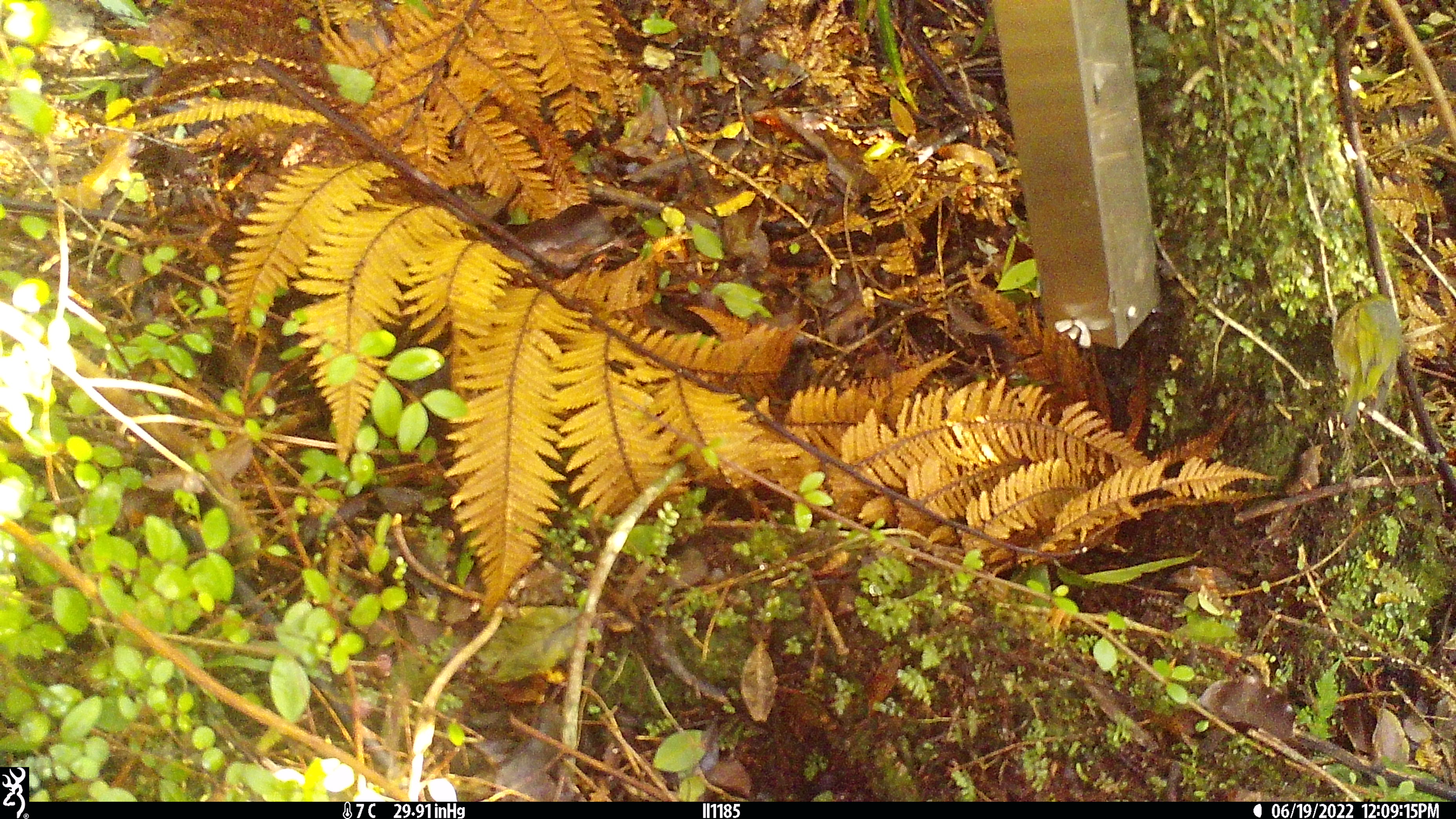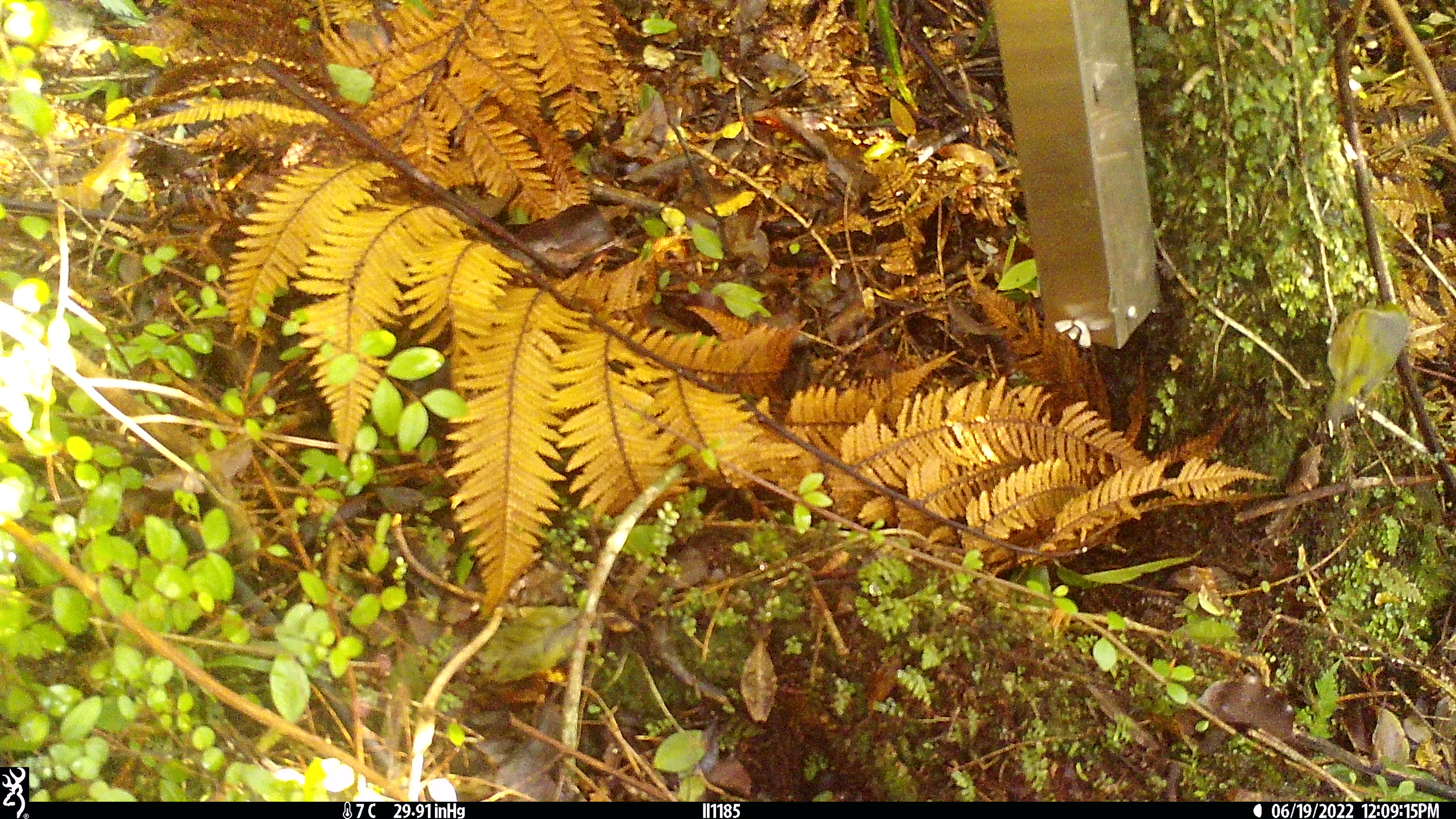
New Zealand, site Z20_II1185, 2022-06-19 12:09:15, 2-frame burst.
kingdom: Animalia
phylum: Chordata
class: Aves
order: Passeriformes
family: Zosteropidae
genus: Zosterops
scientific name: Zosterops lateralis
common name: silvereye